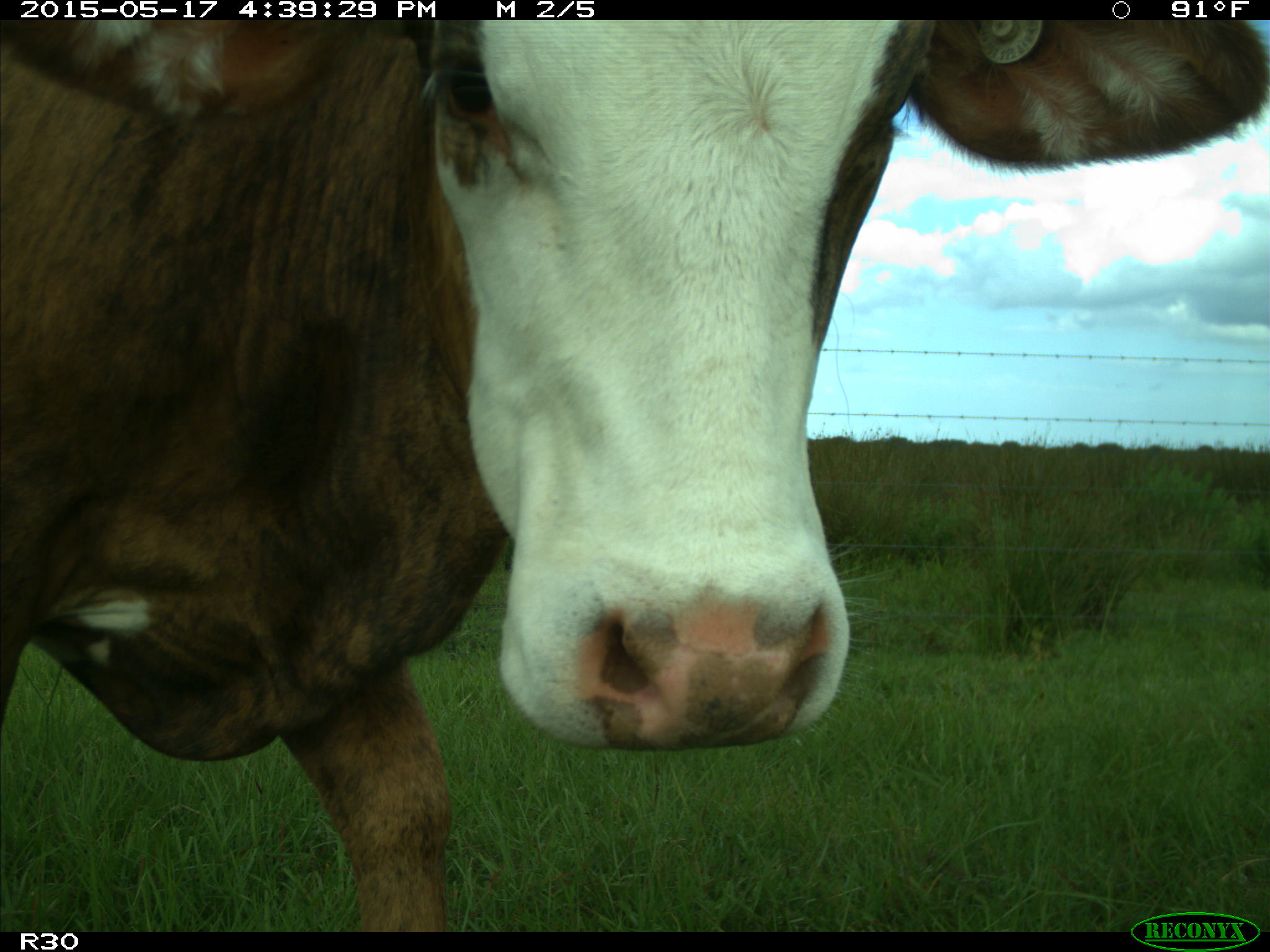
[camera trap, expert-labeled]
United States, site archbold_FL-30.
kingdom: Animalia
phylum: Chordata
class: Mammalia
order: Artiodactyla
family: Bovidae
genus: Bos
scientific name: Bos taurus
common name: domestic cow